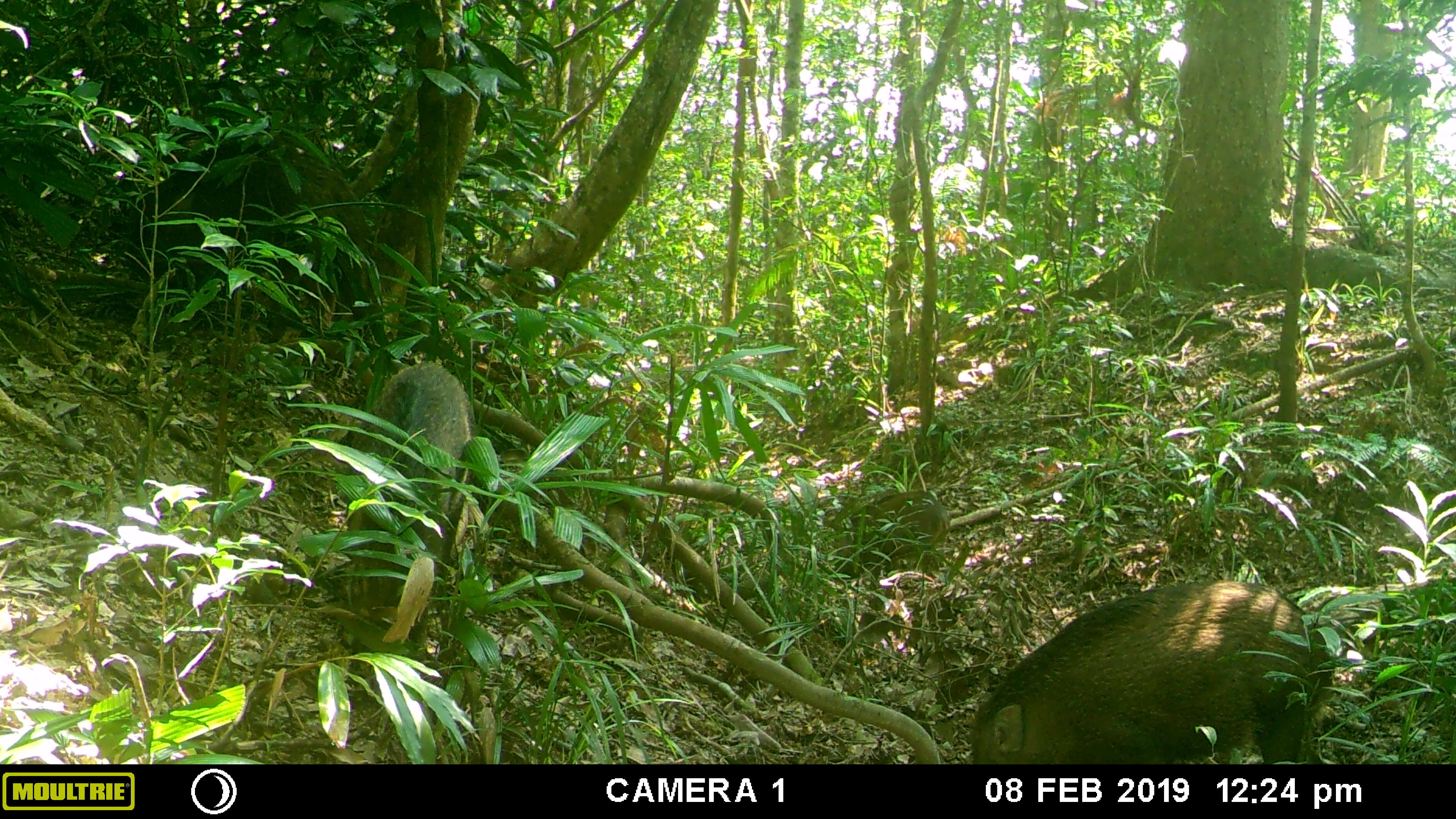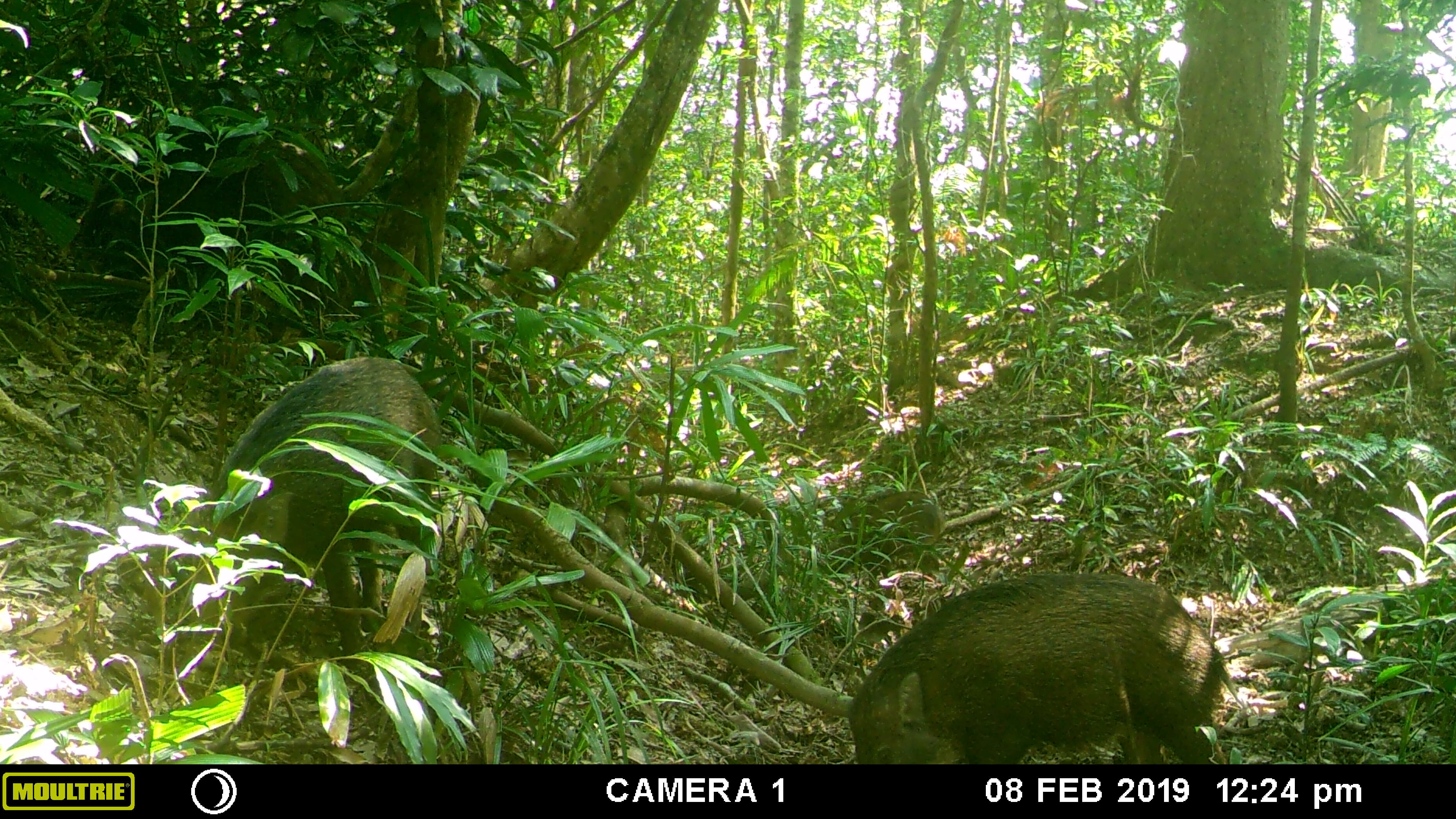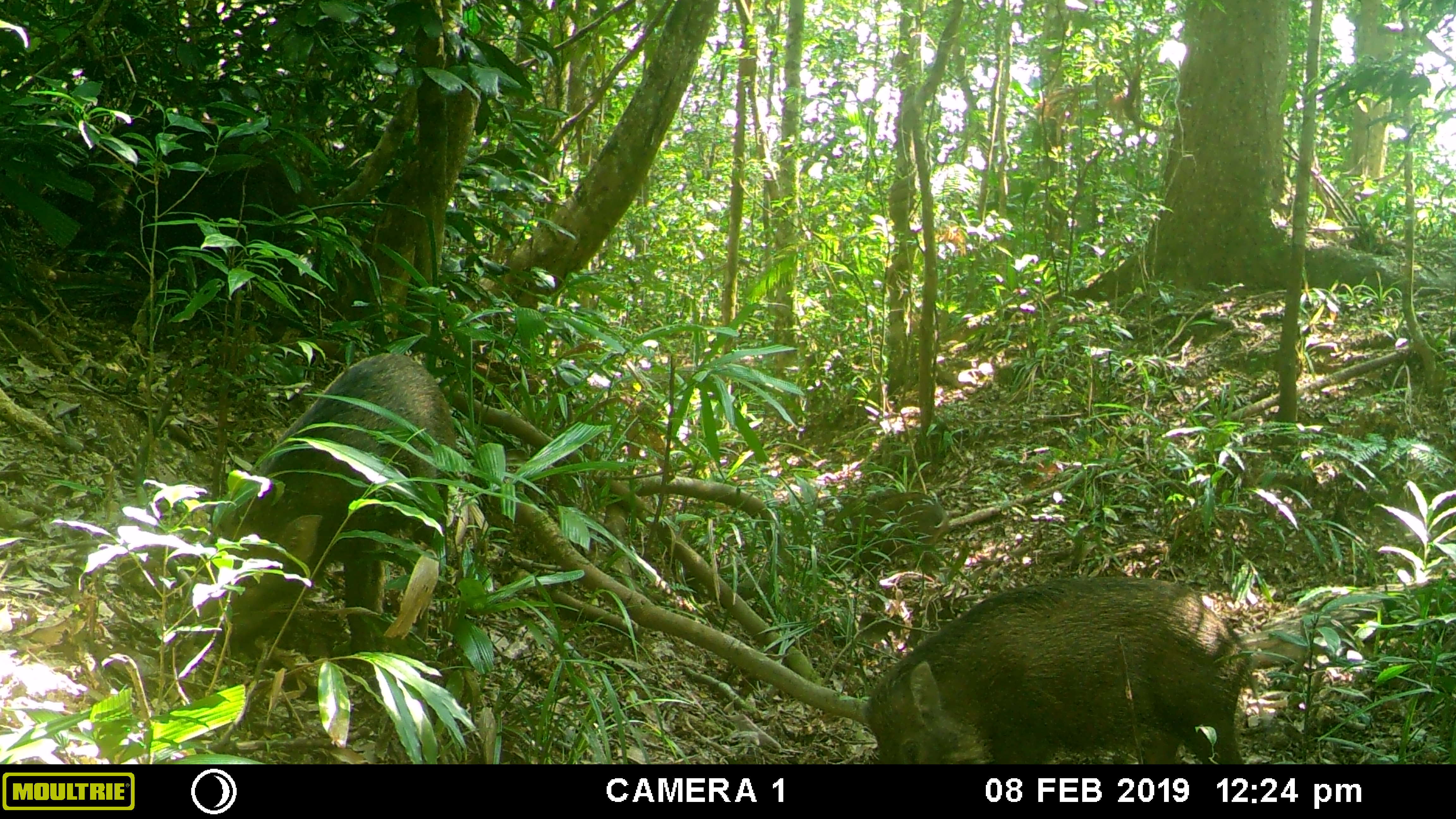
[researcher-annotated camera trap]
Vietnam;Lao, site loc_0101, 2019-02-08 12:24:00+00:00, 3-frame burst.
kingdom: Animalia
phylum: Chordata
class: Mammalia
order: Artiodactyla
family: Suidae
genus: Sus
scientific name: Sus scrofa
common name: eurasian wild pig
Eurasian wild pig (Sus scrofa). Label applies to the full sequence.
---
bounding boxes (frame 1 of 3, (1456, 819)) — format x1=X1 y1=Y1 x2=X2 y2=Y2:
eurasian wild pig: x1=965 y1=576 x2=1340 y2=761; x1=335 y1=362 x2=471 y2=616; x1=858 y1=571 x2=991 y2=702; x1=831 y1=489 x2=949 y2=578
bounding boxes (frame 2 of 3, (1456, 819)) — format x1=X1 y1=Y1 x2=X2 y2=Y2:
eurasian wild pig: x1=184 y1=355 x2=444 y2=655; x1=843 y1=572 x2=1246 y2=760; x1=817 y1=489 x2=945 y2=588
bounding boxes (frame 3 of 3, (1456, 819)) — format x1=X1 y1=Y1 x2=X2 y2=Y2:
eurasian wild pig: x1=183 y1=352 x2=458 y2=649; x1=858 y1=575 x2=1267 y2=761; x1=820 y1=489 x2=948 y2=579